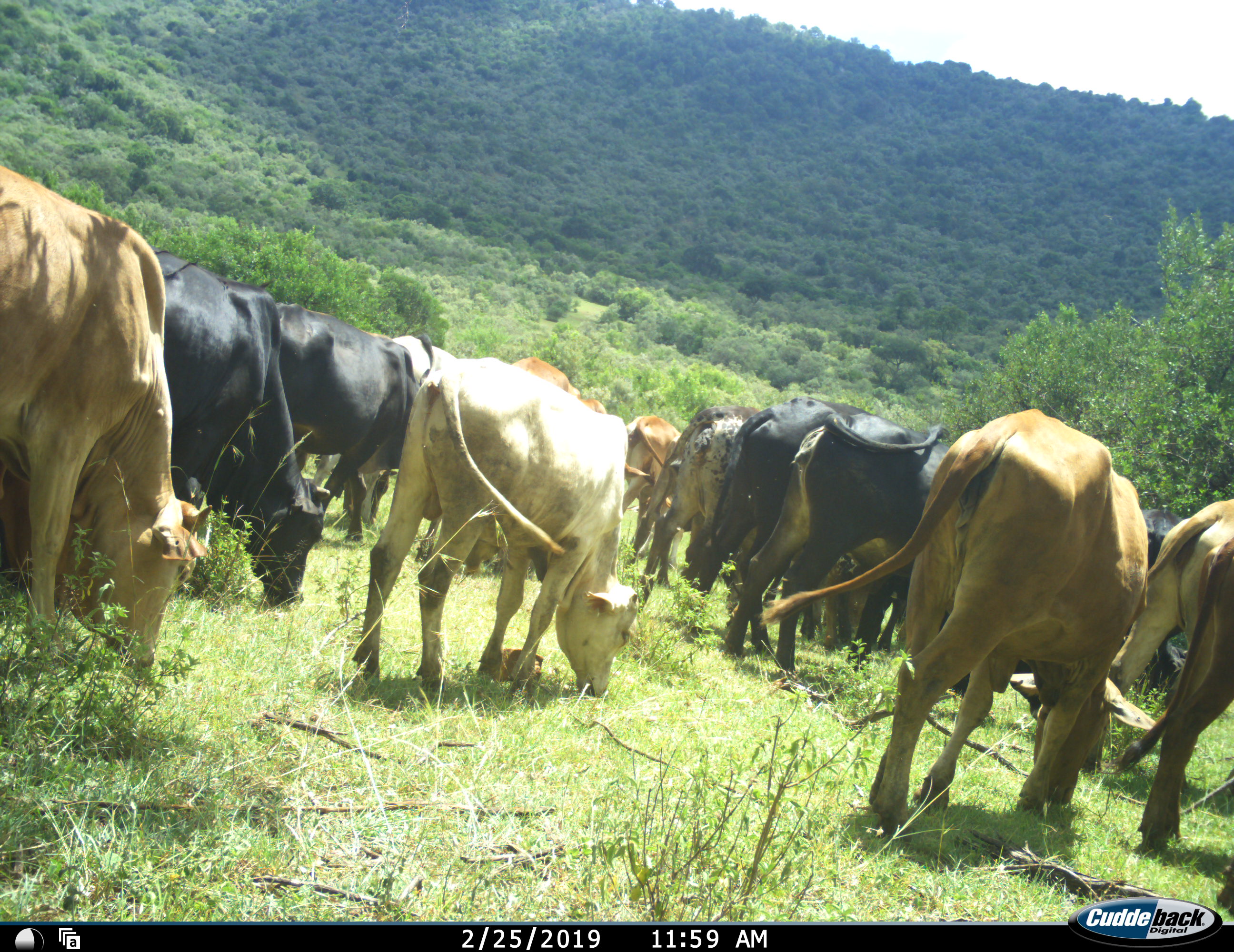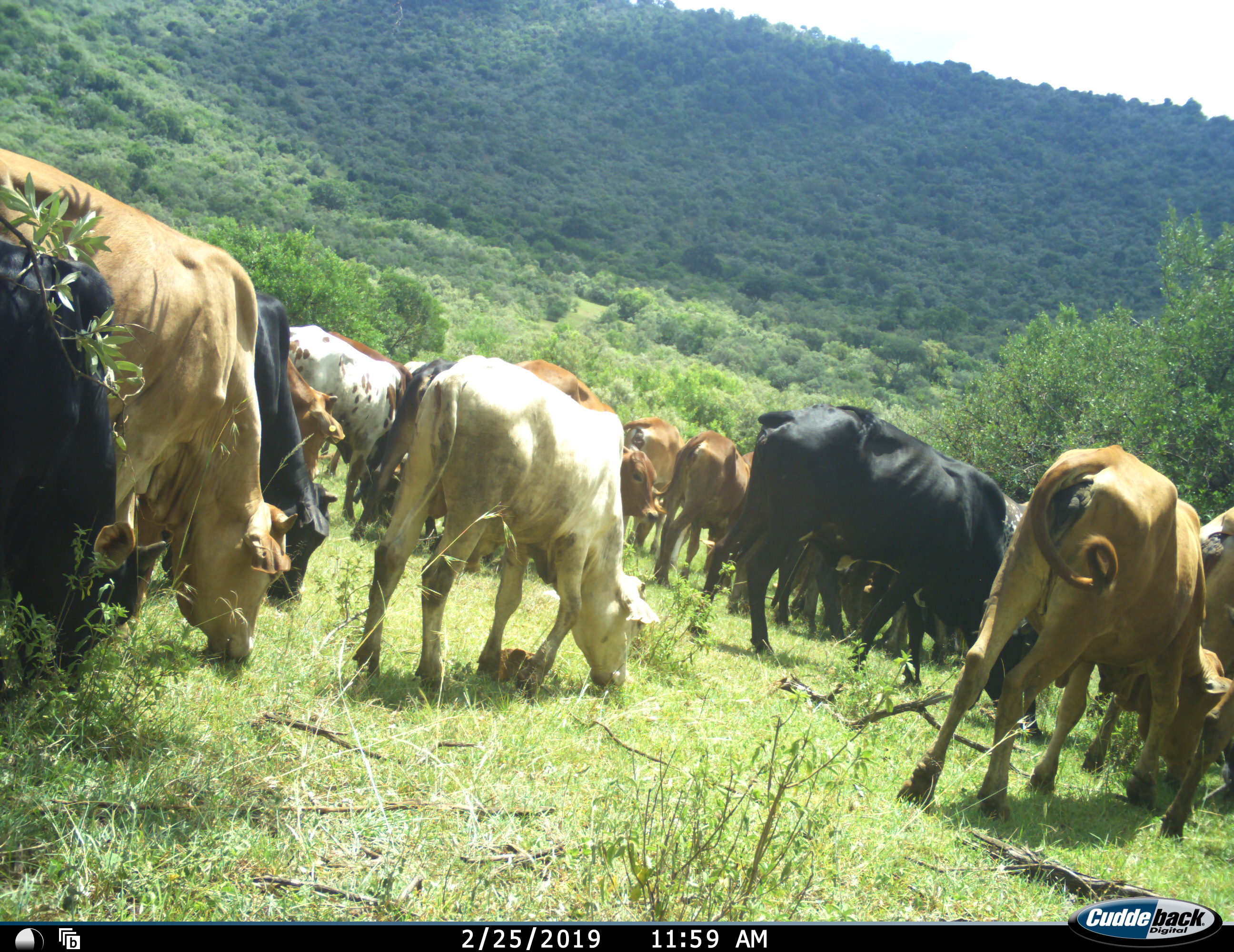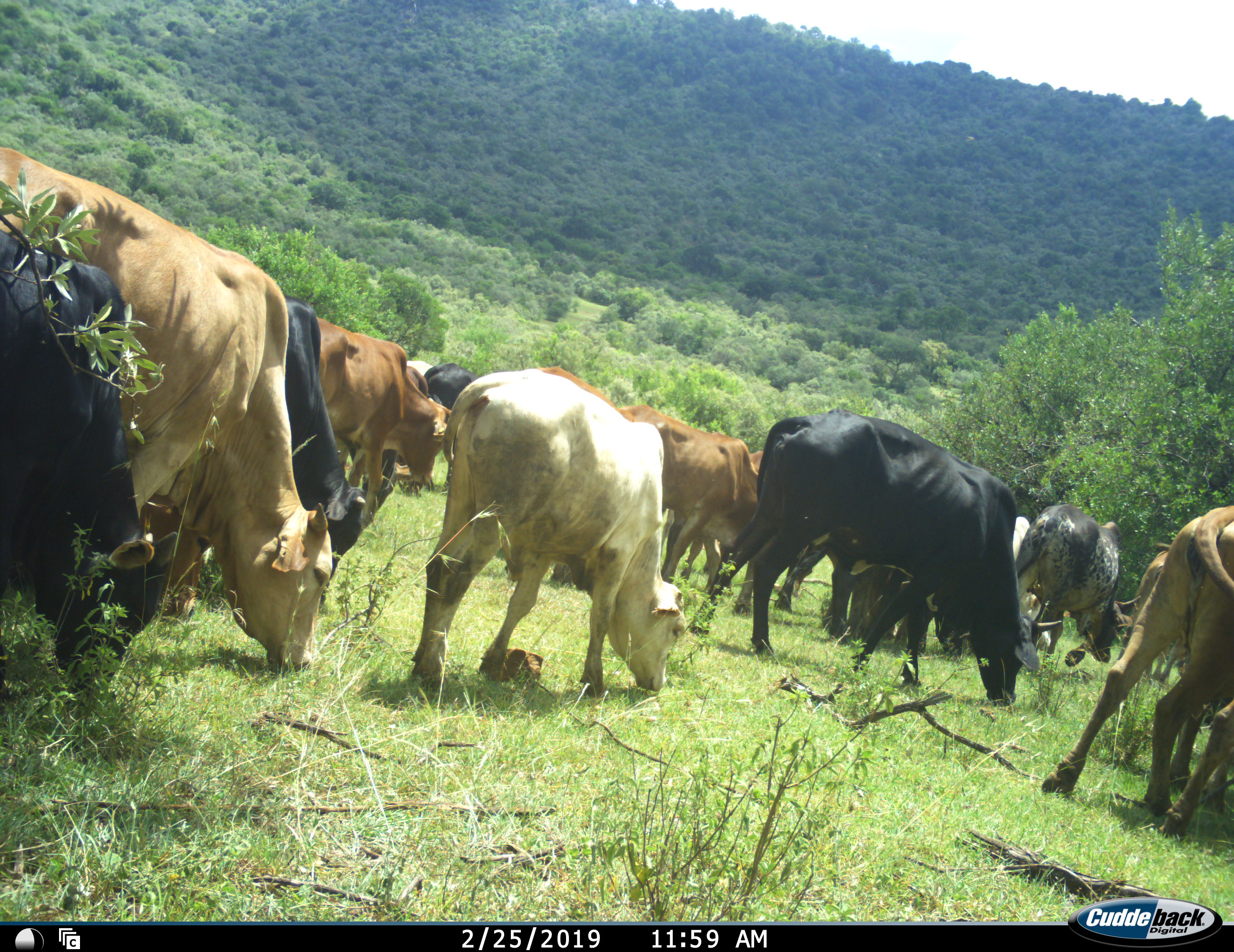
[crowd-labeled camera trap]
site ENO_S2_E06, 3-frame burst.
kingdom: Animalia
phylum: Chordata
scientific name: Vertebrata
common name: domestic animal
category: domesticanimal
Domesticanimal (domestic animal) (Vertebrata), count 11-50. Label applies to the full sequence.